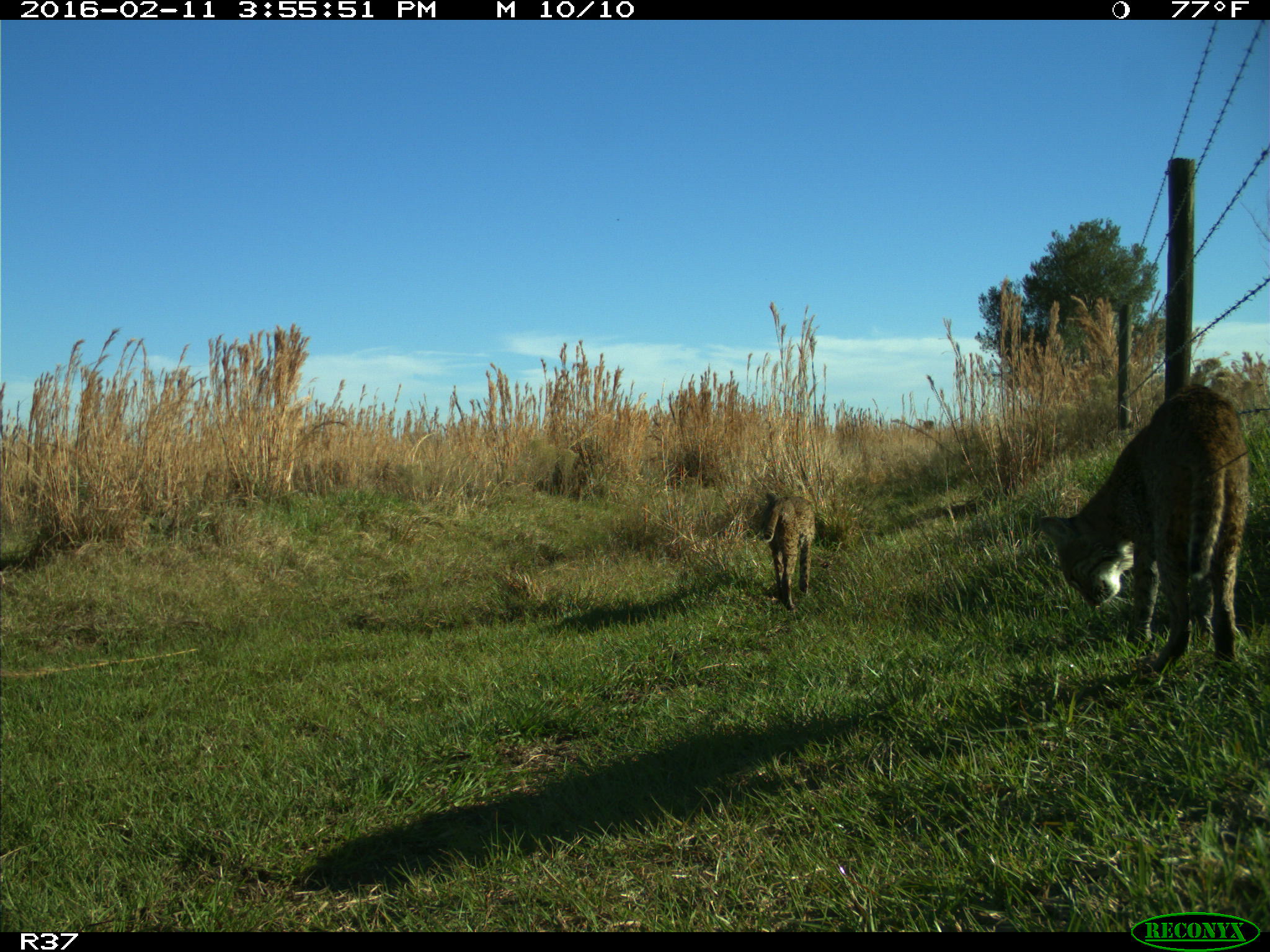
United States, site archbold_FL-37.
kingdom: Animalia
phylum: Chordata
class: Mammalia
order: Carnivora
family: Felidae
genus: Lynx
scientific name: Lynx rufus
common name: bobcat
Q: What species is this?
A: Lynx rufus (bobcat).